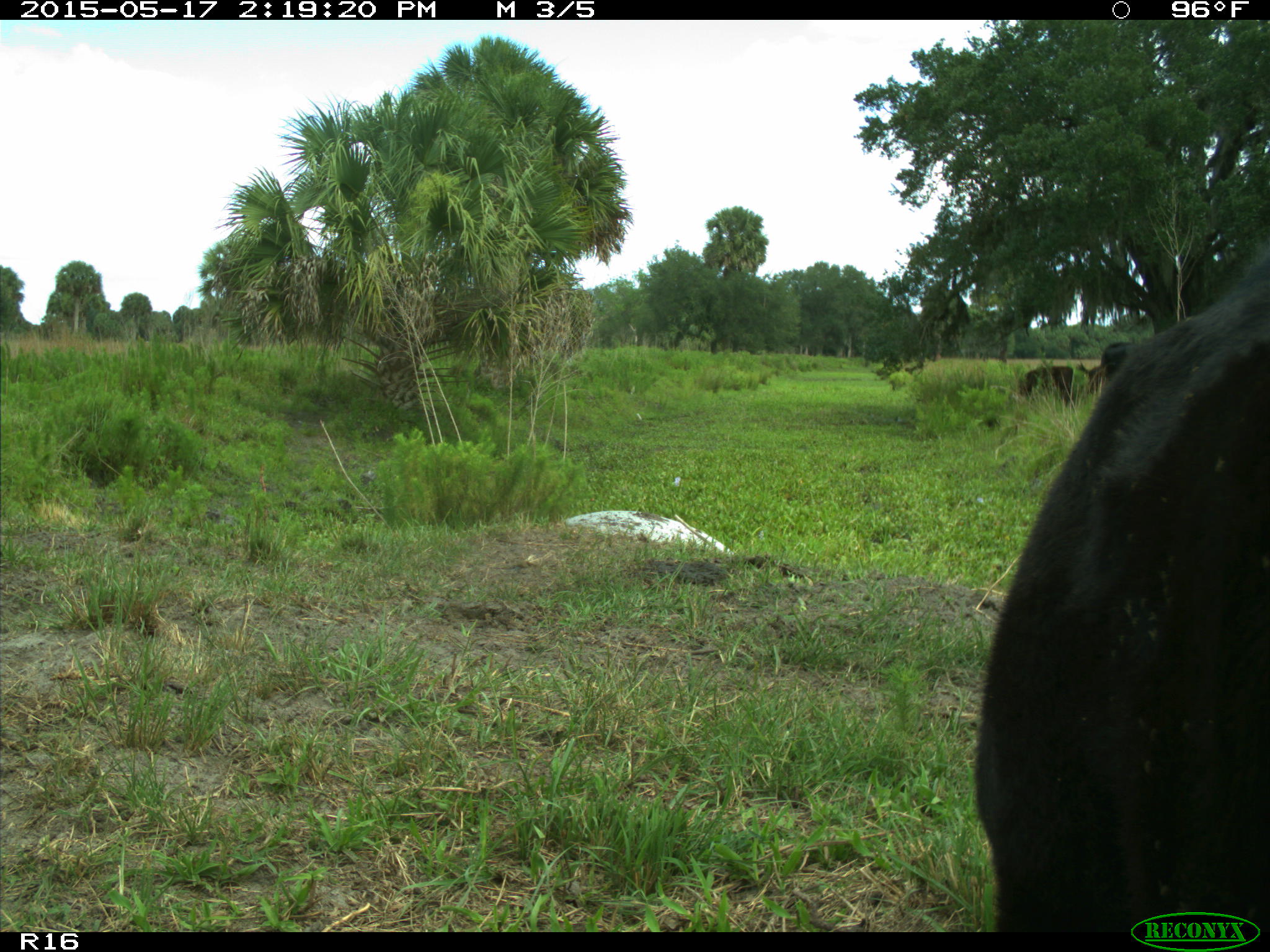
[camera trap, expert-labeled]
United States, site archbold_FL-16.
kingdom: Animalia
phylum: Chordata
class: Mammalia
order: Artiodactyla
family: Bovidae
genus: Bos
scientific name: Bos taurus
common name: domestic cow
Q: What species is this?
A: Bos taurus (domestic cow).